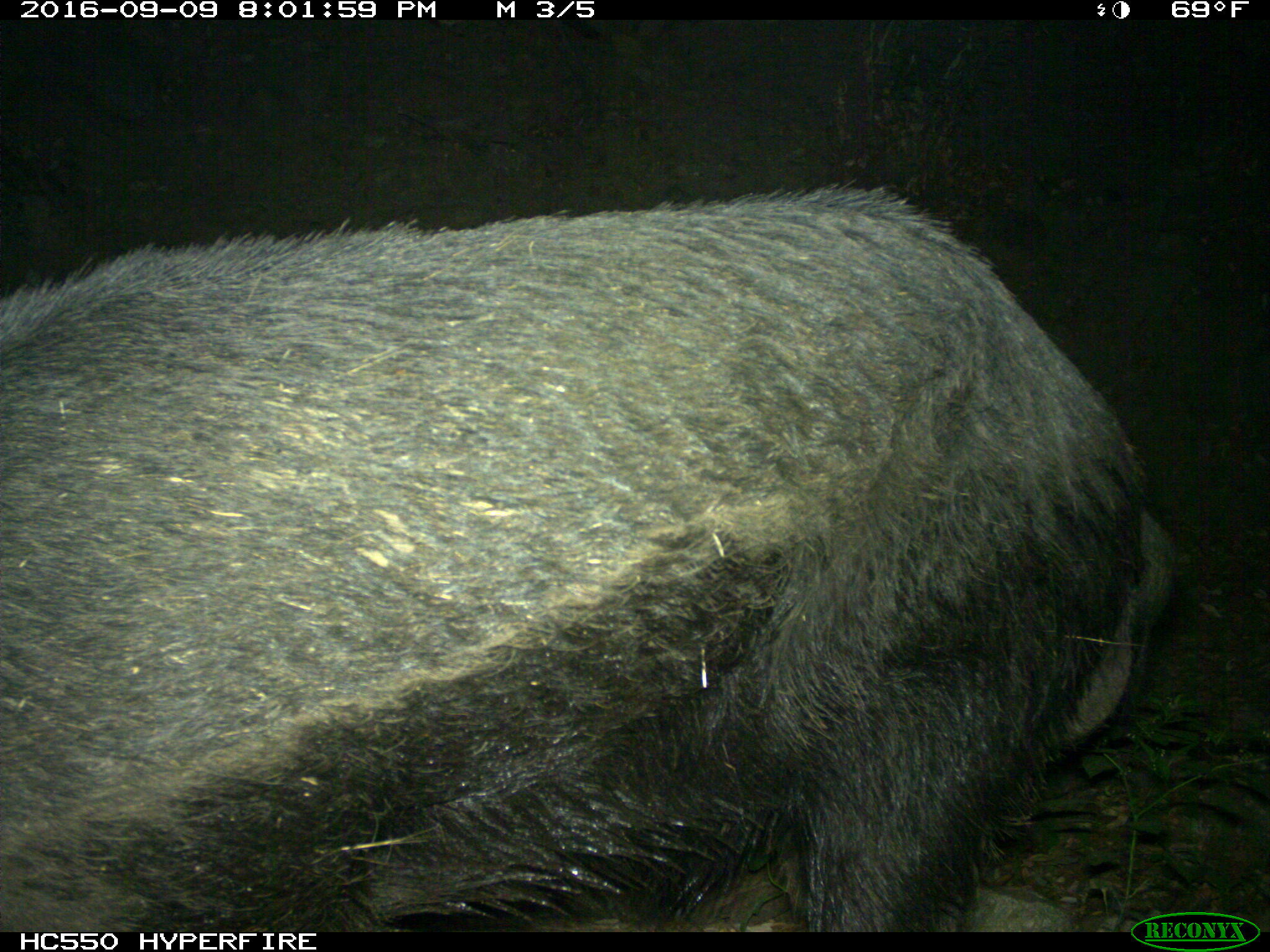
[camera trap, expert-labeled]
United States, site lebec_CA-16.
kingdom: Animalia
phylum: Chordata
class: Mammalia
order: Artiodactyla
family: Suidae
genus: Sus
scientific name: Sus scrofa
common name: wild boar